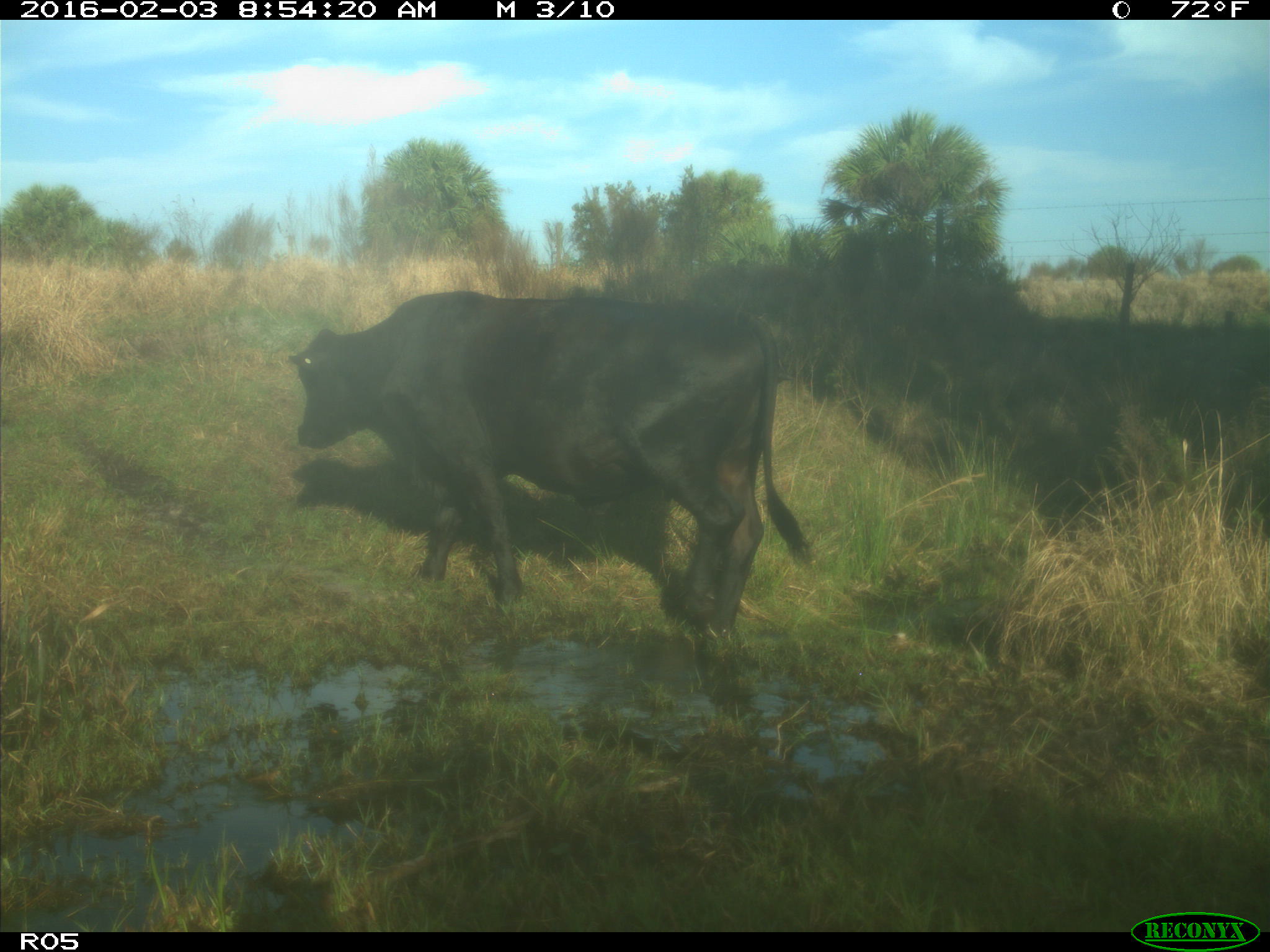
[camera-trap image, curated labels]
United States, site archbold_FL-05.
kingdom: Animalia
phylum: Chordata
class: Mammalia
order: Artiodactyla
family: Bovidae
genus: Bos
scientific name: Bos taurus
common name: domestic cow